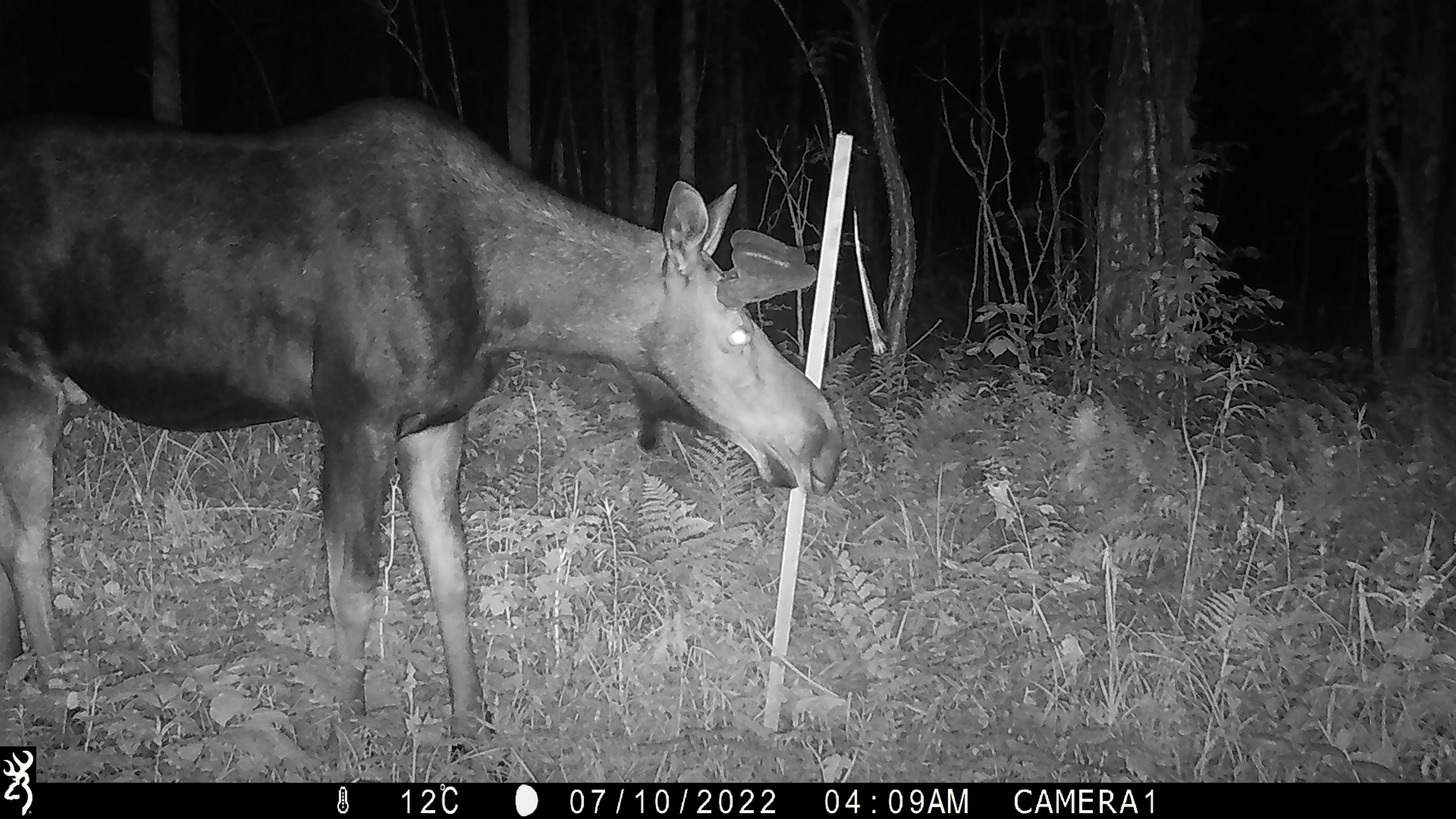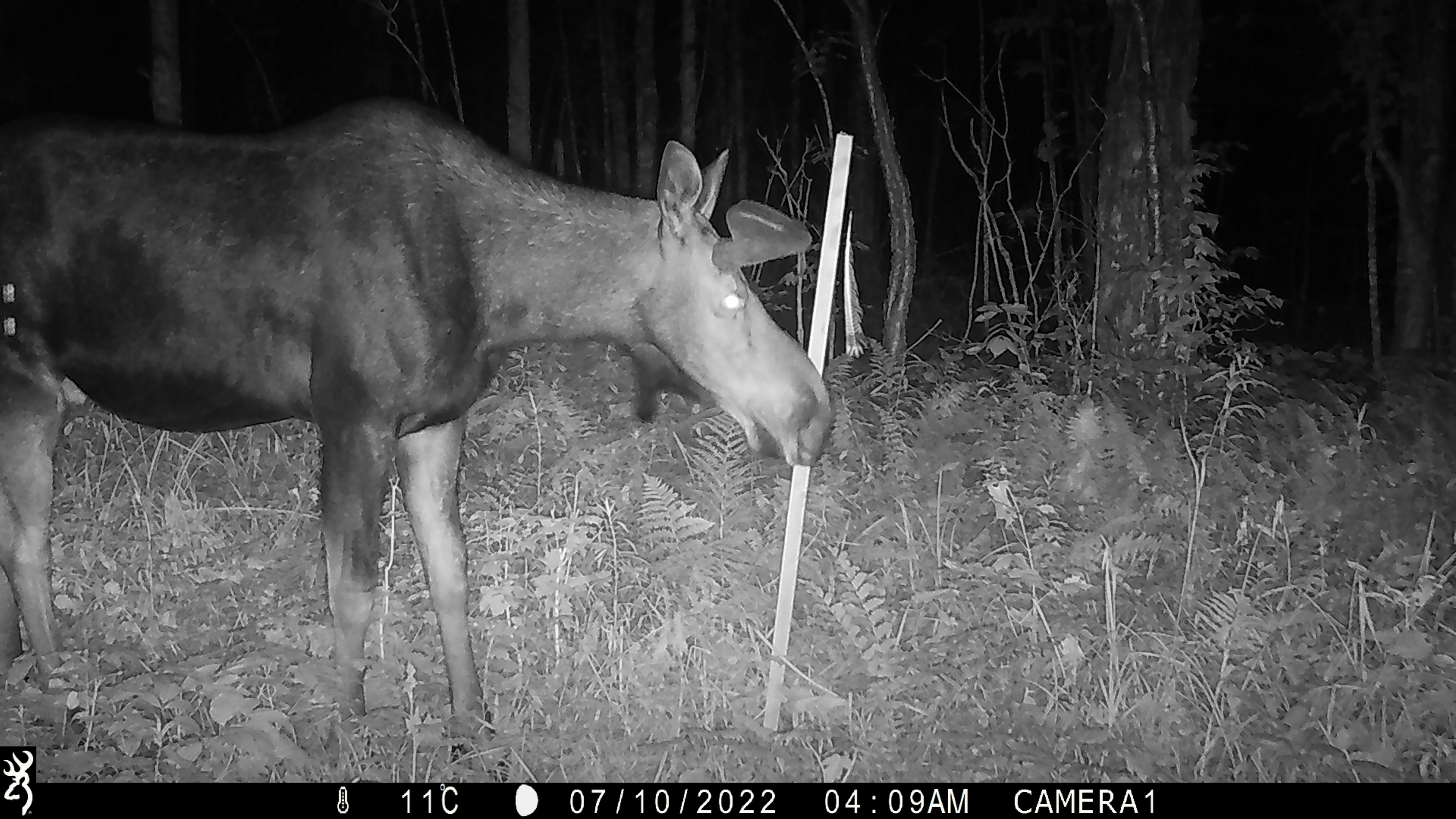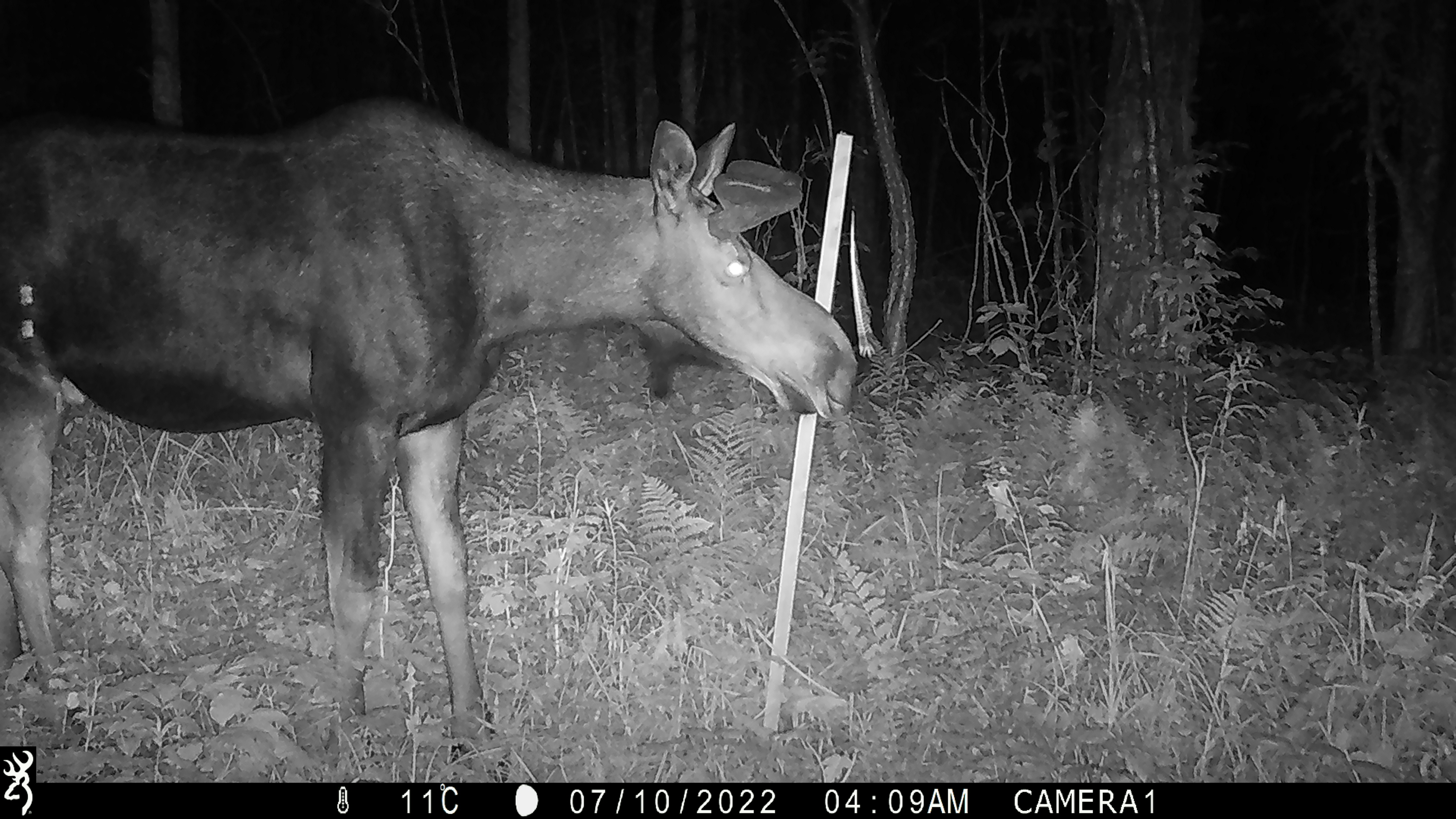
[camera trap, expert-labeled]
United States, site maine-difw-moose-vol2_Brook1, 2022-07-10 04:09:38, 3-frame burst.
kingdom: Animalia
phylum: Chordata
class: Mammalia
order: Artiodactyla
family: Cervidae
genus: Alces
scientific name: Alces alces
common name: moose